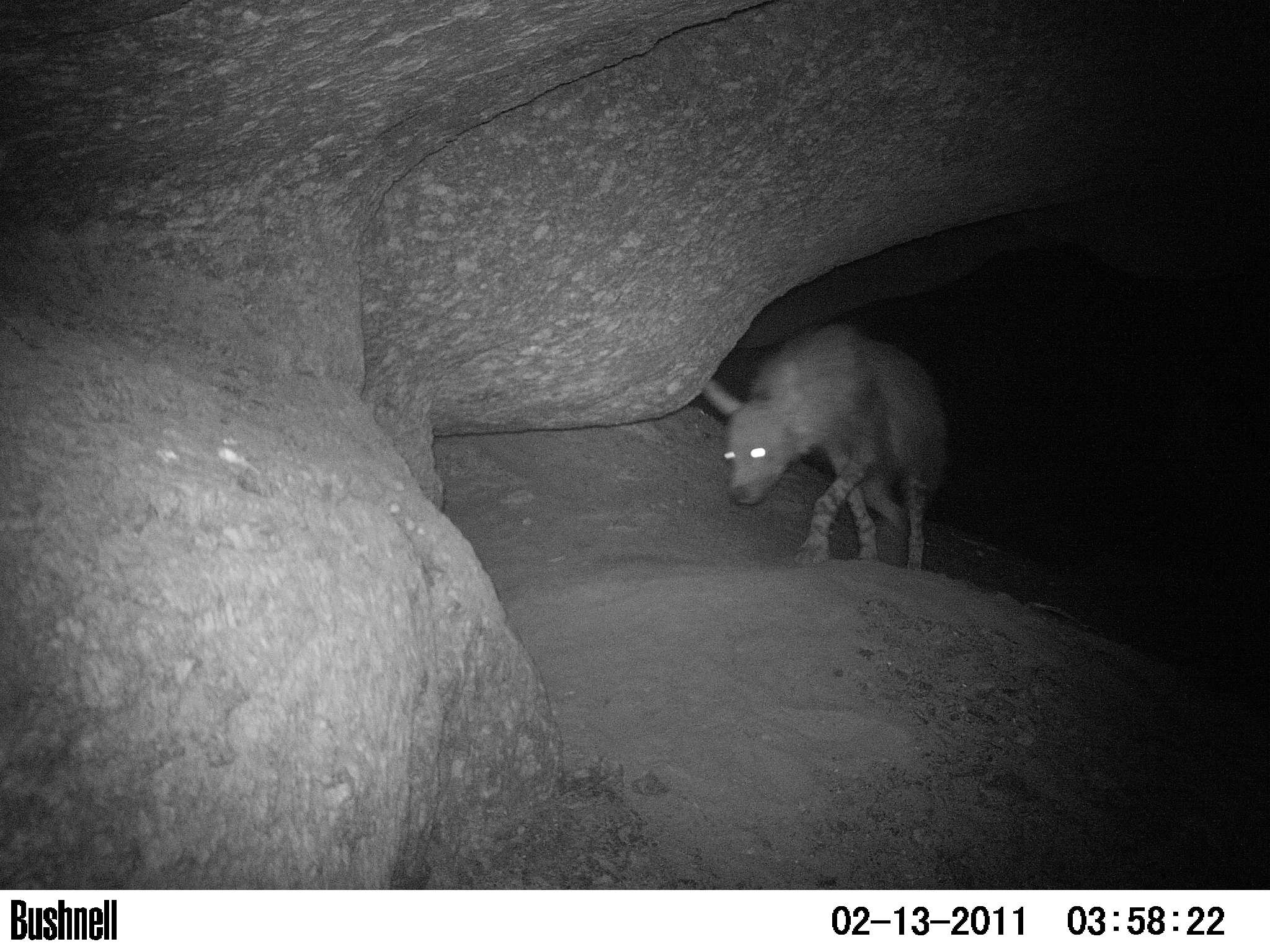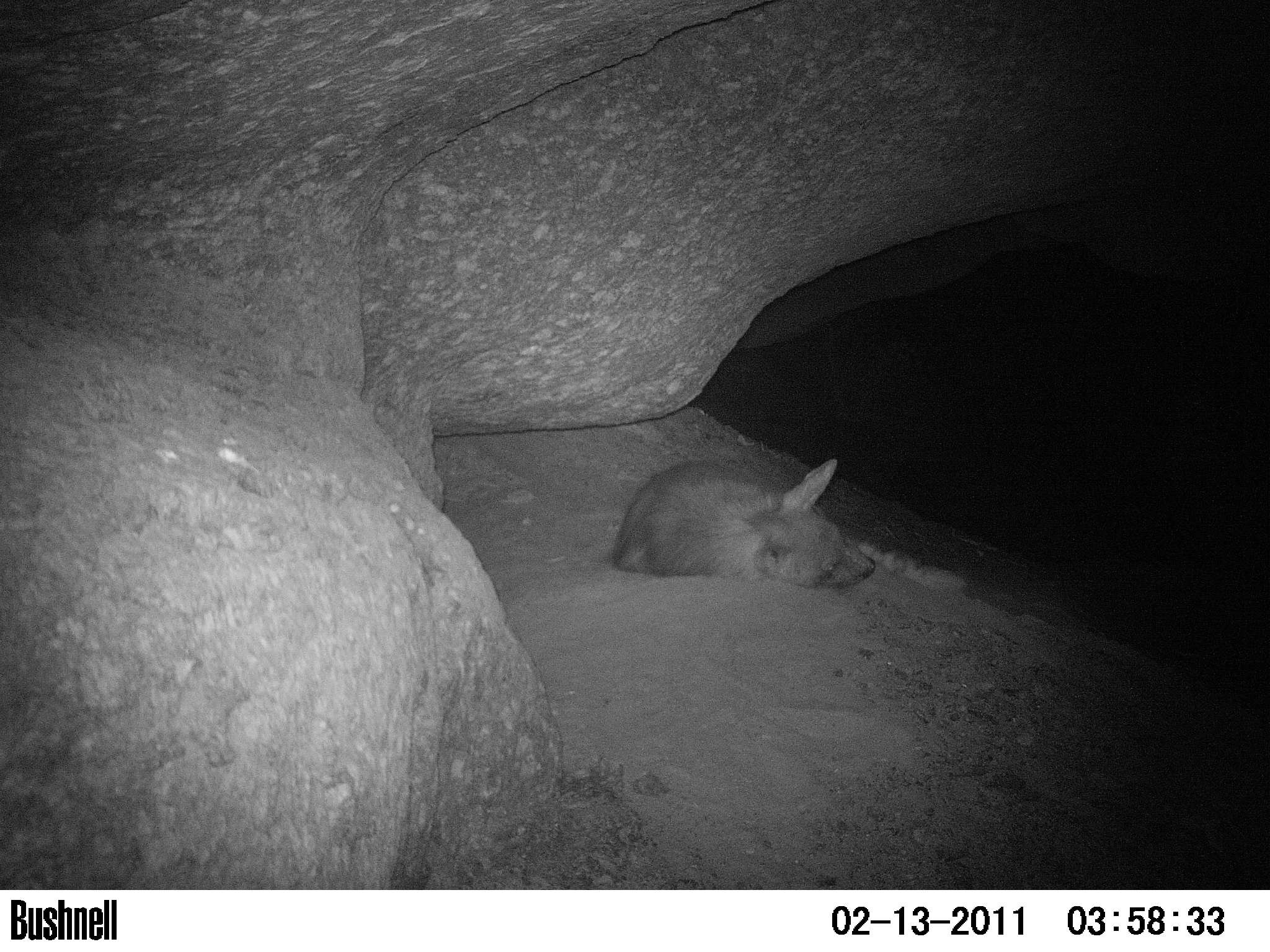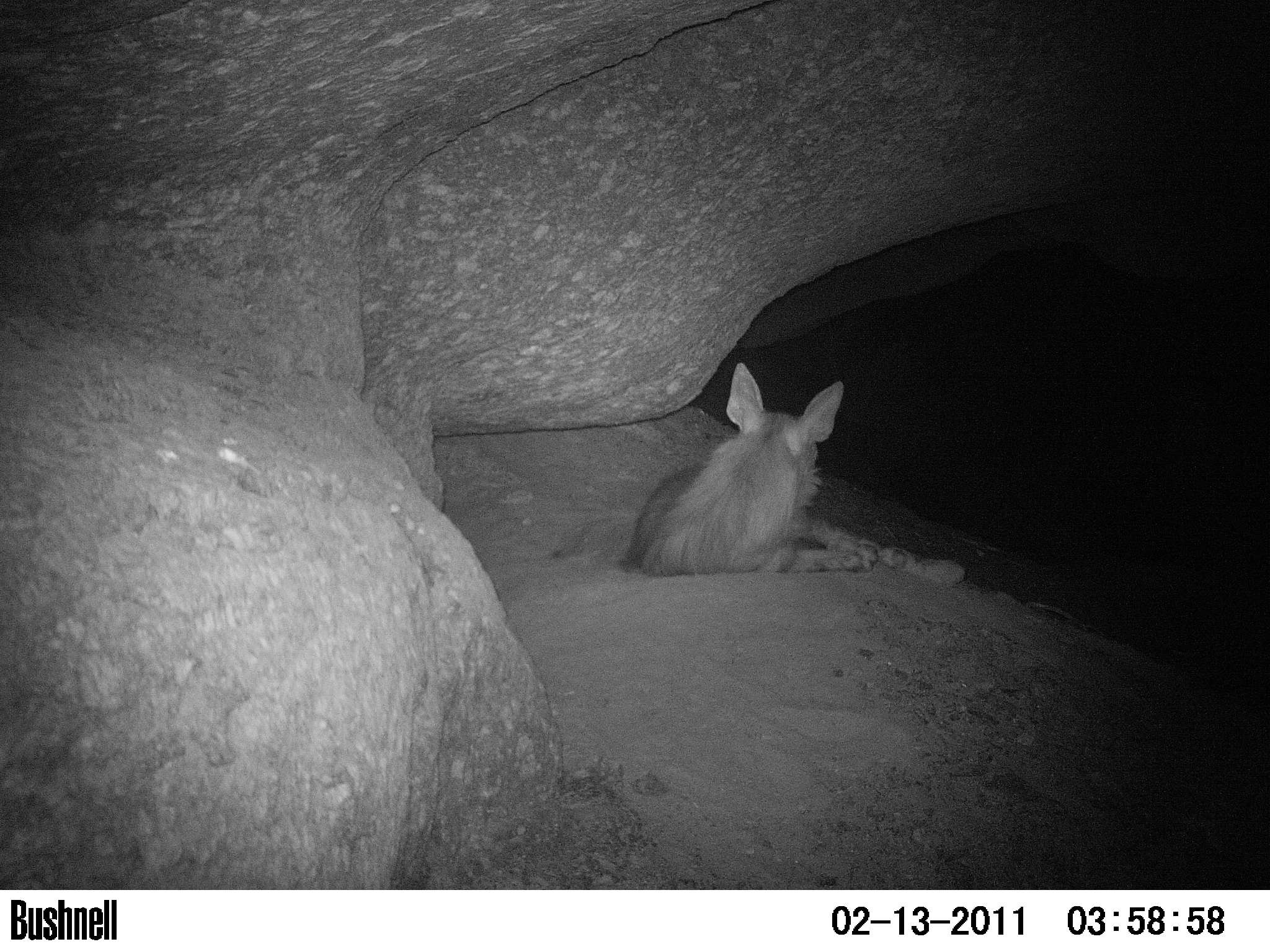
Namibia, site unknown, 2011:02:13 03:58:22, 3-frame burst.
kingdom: Animalia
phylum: Chordata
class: Mammalia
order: Carnivora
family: Hyaenidae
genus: Parahyaena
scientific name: Parahyaena brunnea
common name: brown hyena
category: hyaena brunnea